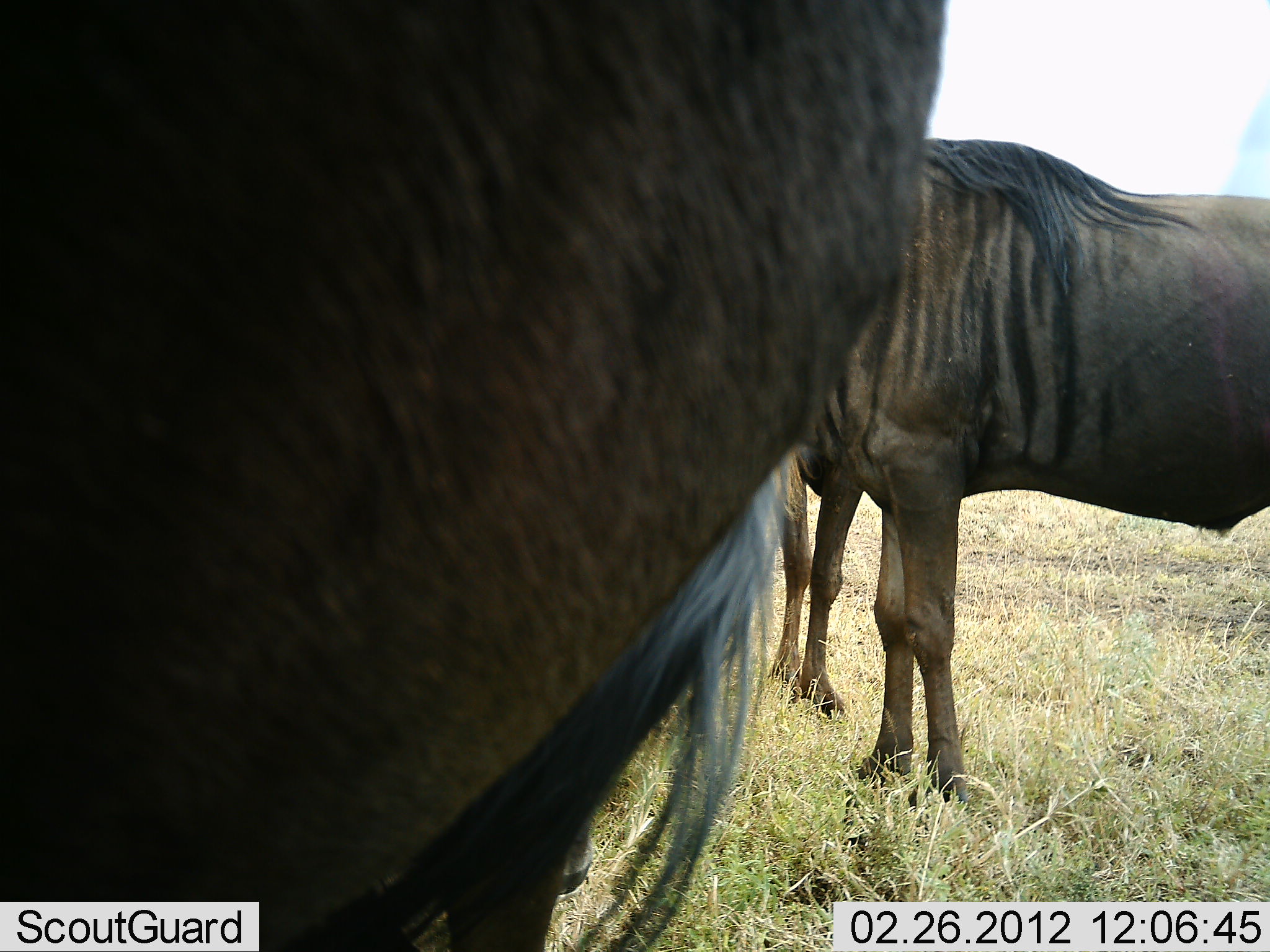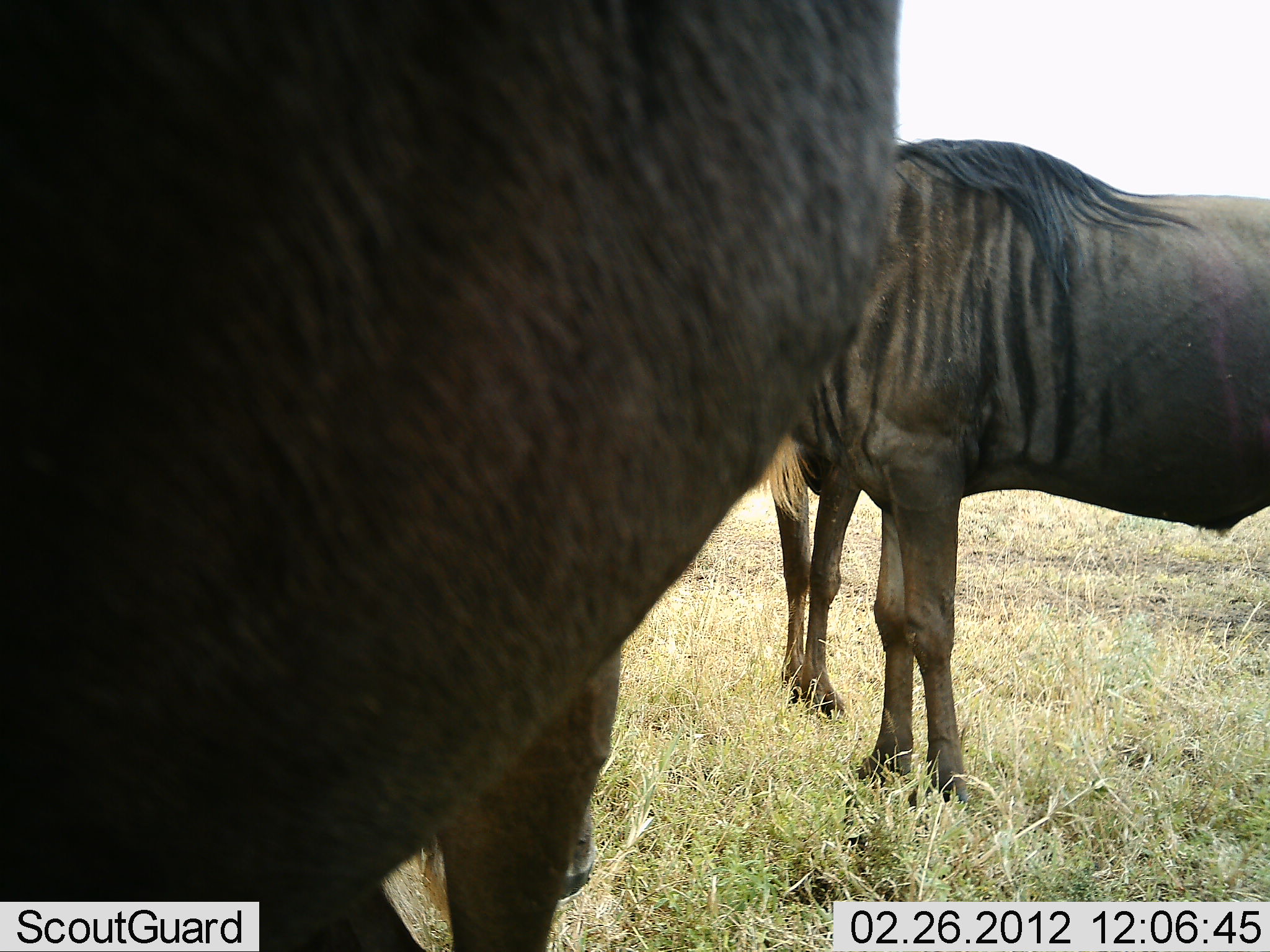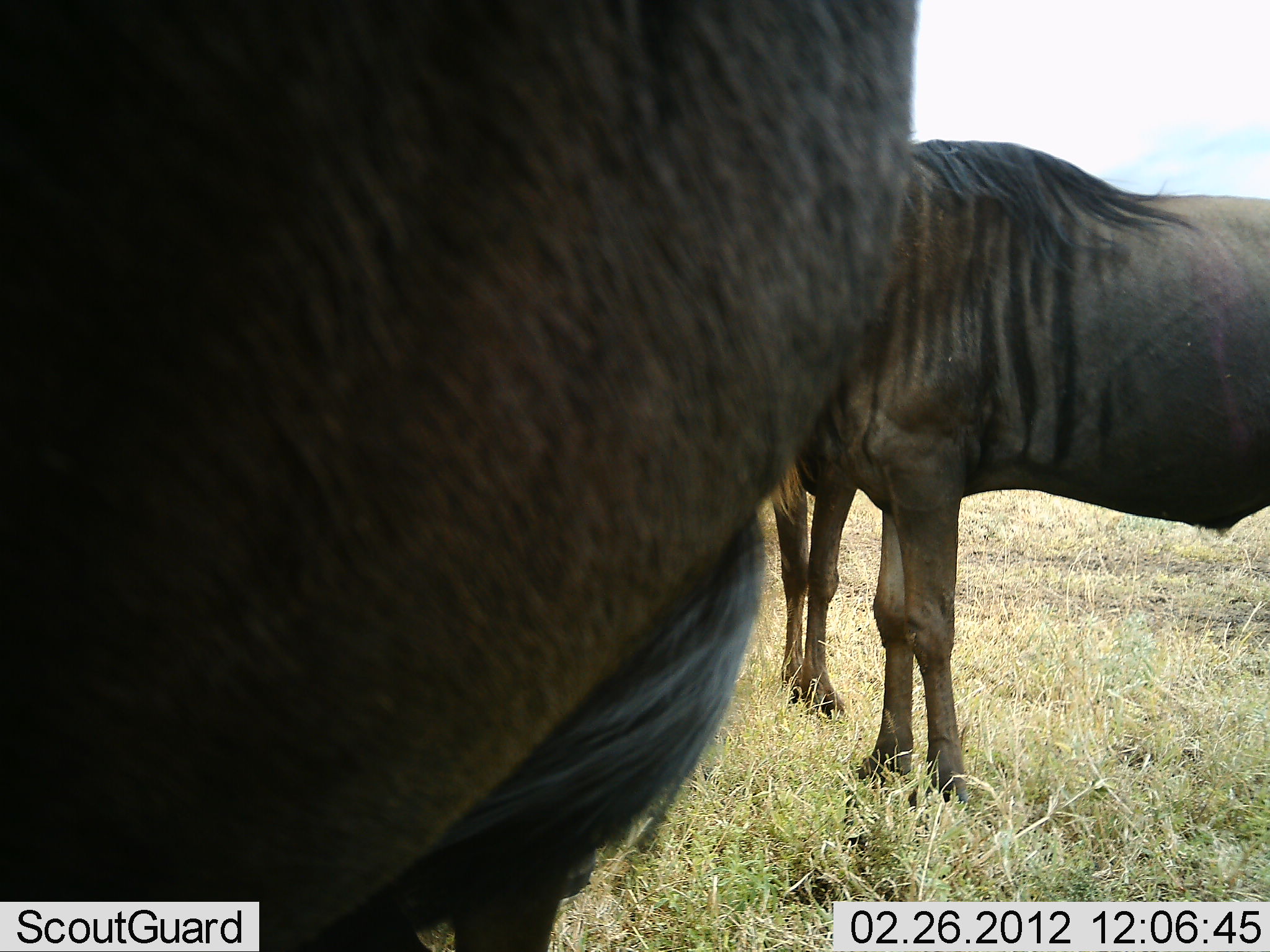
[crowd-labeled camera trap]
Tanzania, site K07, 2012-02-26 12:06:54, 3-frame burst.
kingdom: Animalia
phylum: Chordata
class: Mammalia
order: Artiodactyla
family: Bovidae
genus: Connochaetes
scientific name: Connochaetes taurinus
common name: blue wildebeest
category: wildebeest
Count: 3.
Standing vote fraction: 100%.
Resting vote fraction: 0%.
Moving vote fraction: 0%.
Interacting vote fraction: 0%.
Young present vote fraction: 0%.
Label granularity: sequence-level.